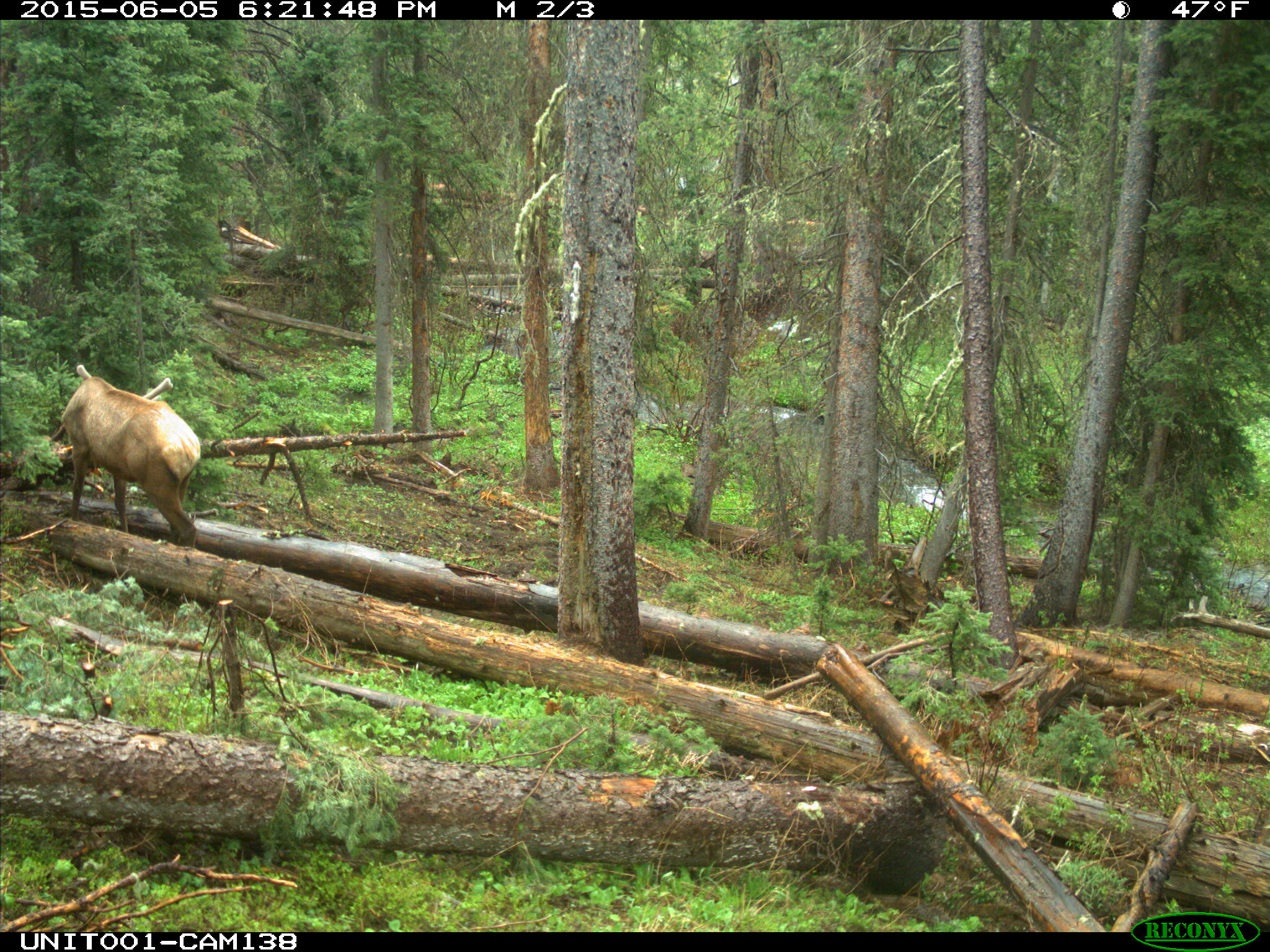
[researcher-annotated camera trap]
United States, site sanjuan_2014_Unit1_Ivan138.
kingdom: Animalia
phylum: Chordata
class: Mammalia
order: Artiodactyla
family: Cervidae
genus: Cervus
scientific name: Cervus elaphus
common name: red deer